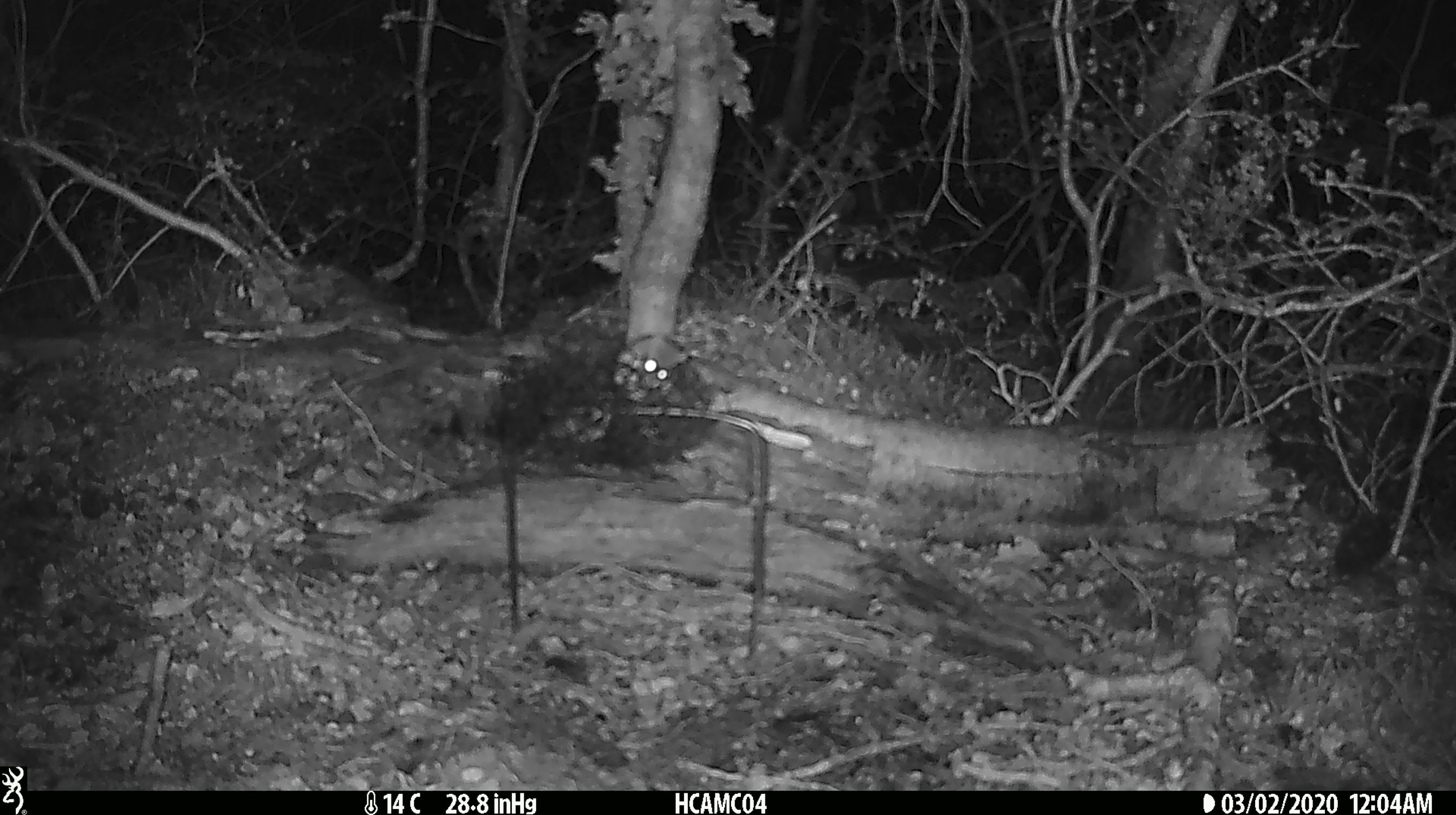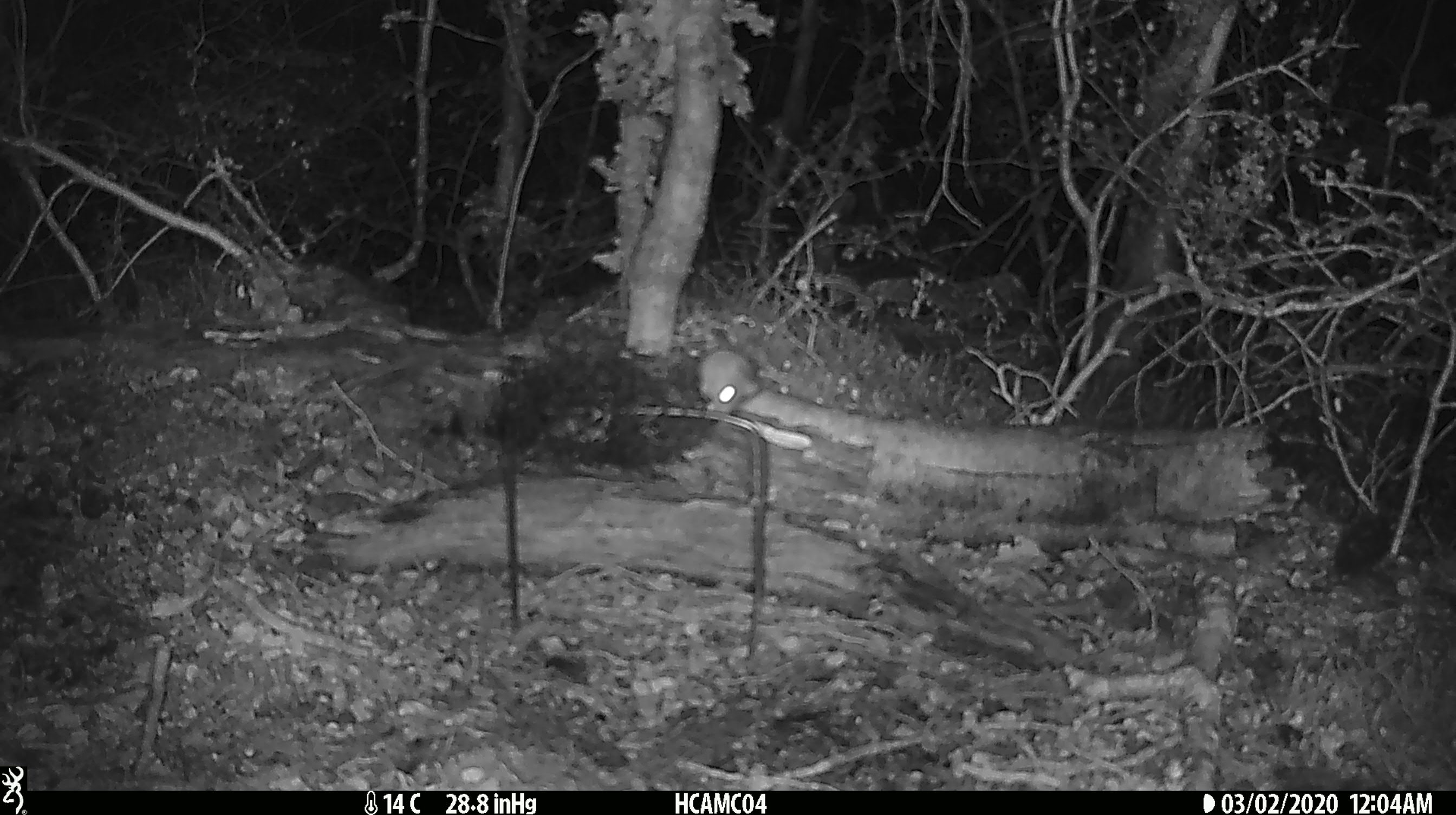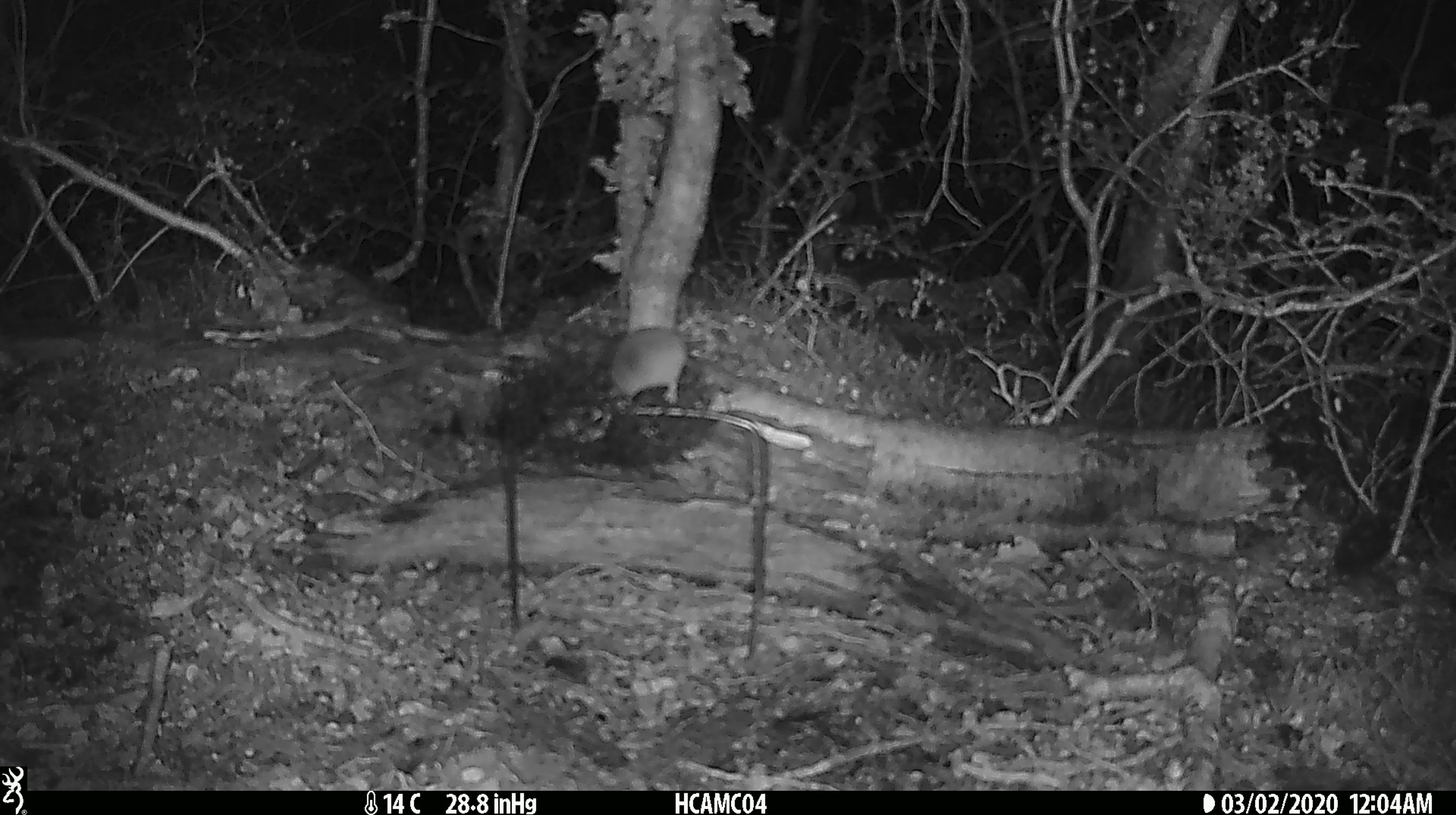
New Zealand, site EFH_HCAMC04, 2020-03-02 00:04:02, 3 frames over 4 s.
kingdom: Animalia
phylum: Chordata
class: Mammalia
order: Rodentia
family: Muridae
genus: Mus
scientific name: Mus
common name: mouse